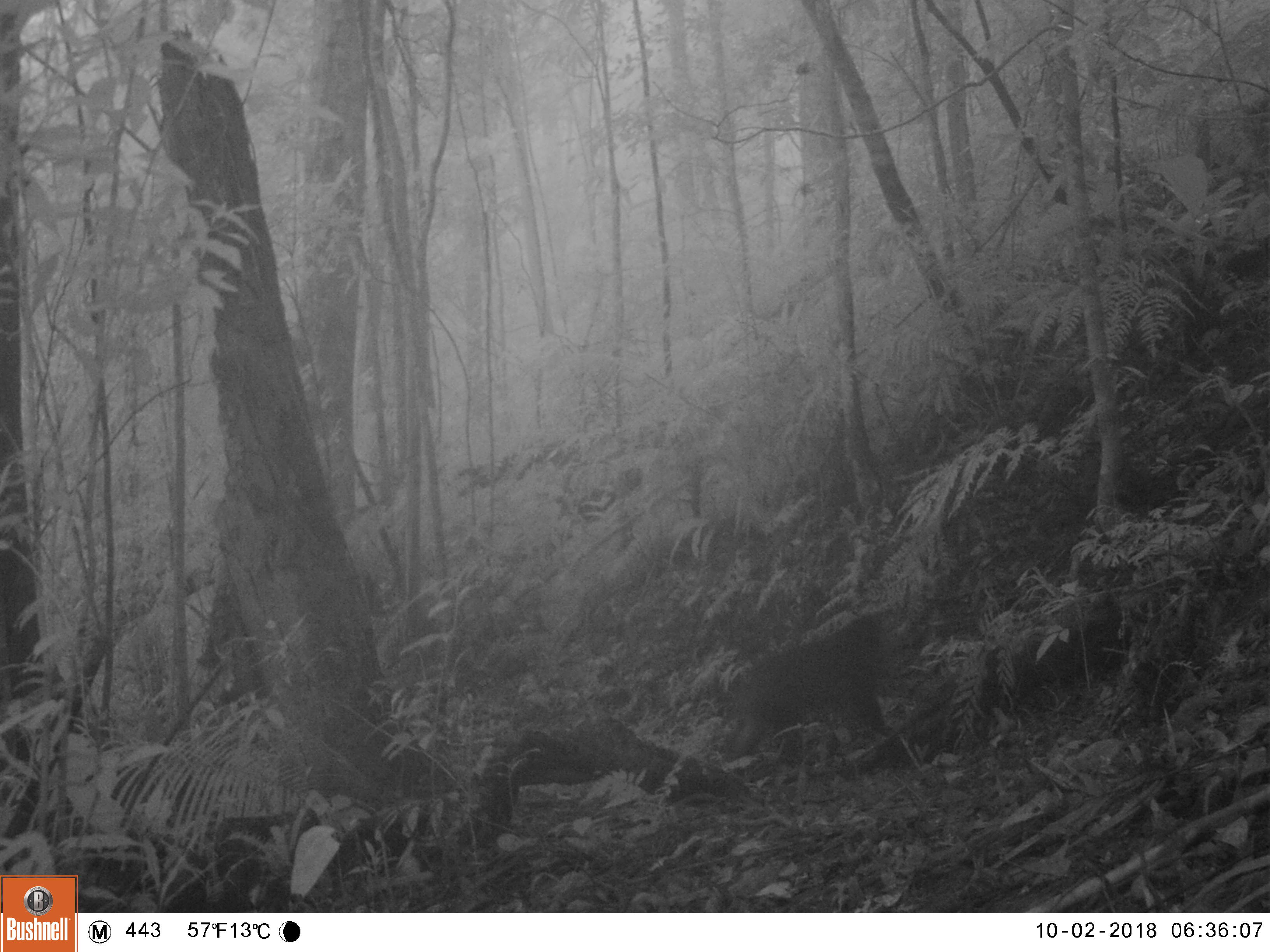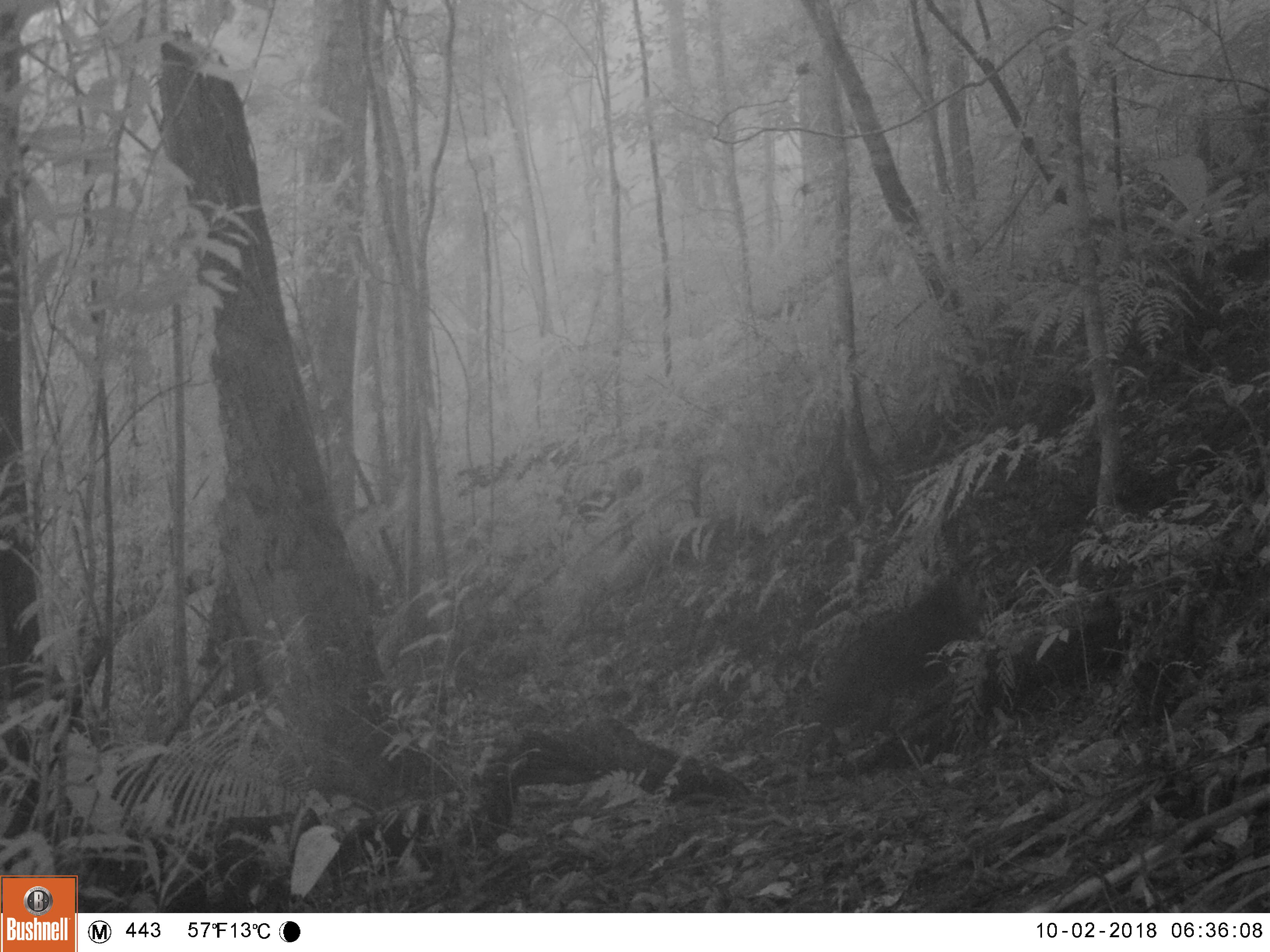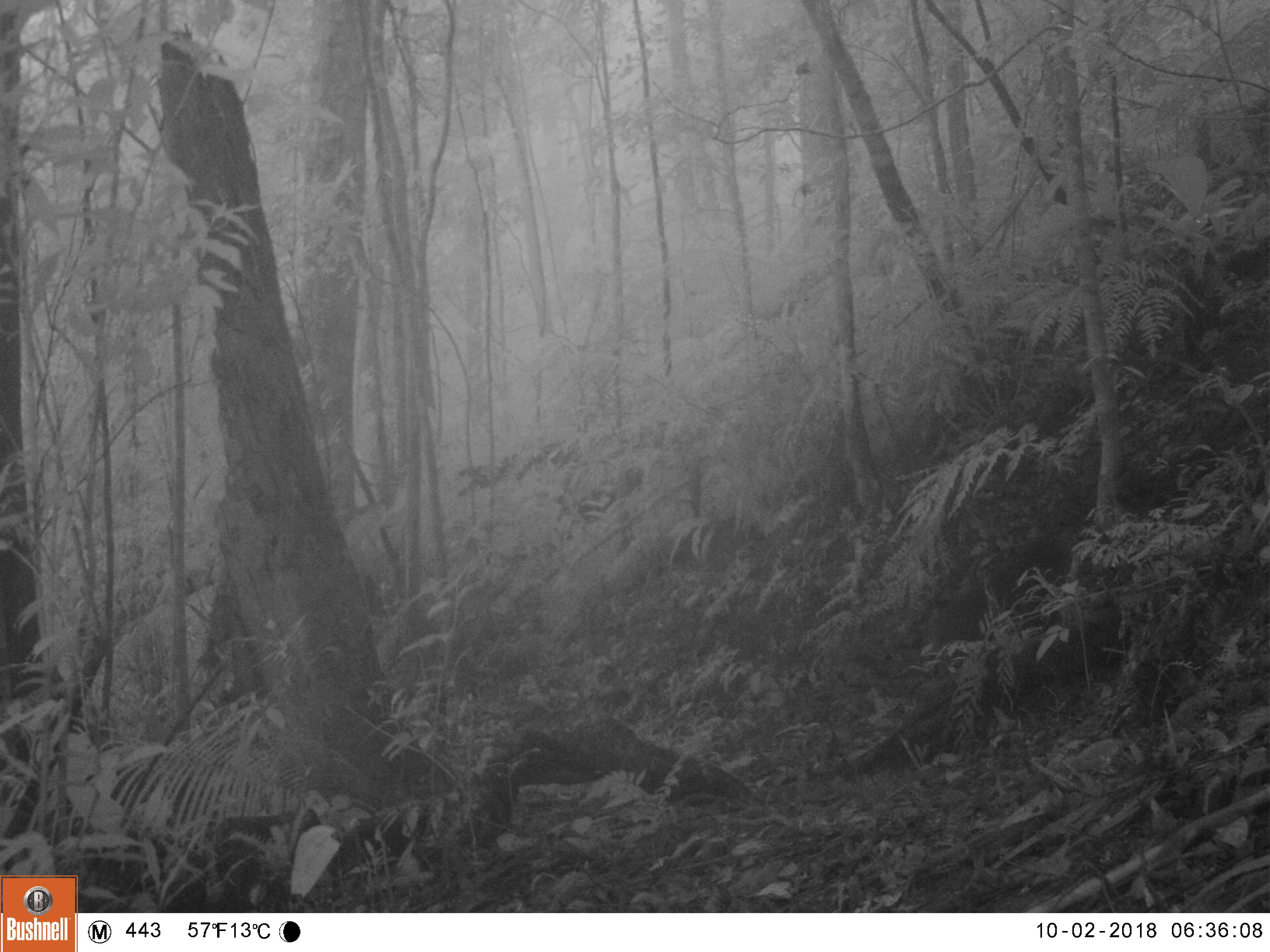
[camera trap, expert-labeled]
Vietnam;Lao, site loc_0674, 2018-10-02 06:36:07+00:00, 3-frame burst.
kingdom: Animalia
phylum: Chordata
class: Mammalia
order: Primates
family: Cercopithecidae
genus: Macaca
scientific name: Macaca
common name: macaque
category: unidentified macaque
Unidentified macaque (macaque) (Macaca). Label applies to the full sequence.